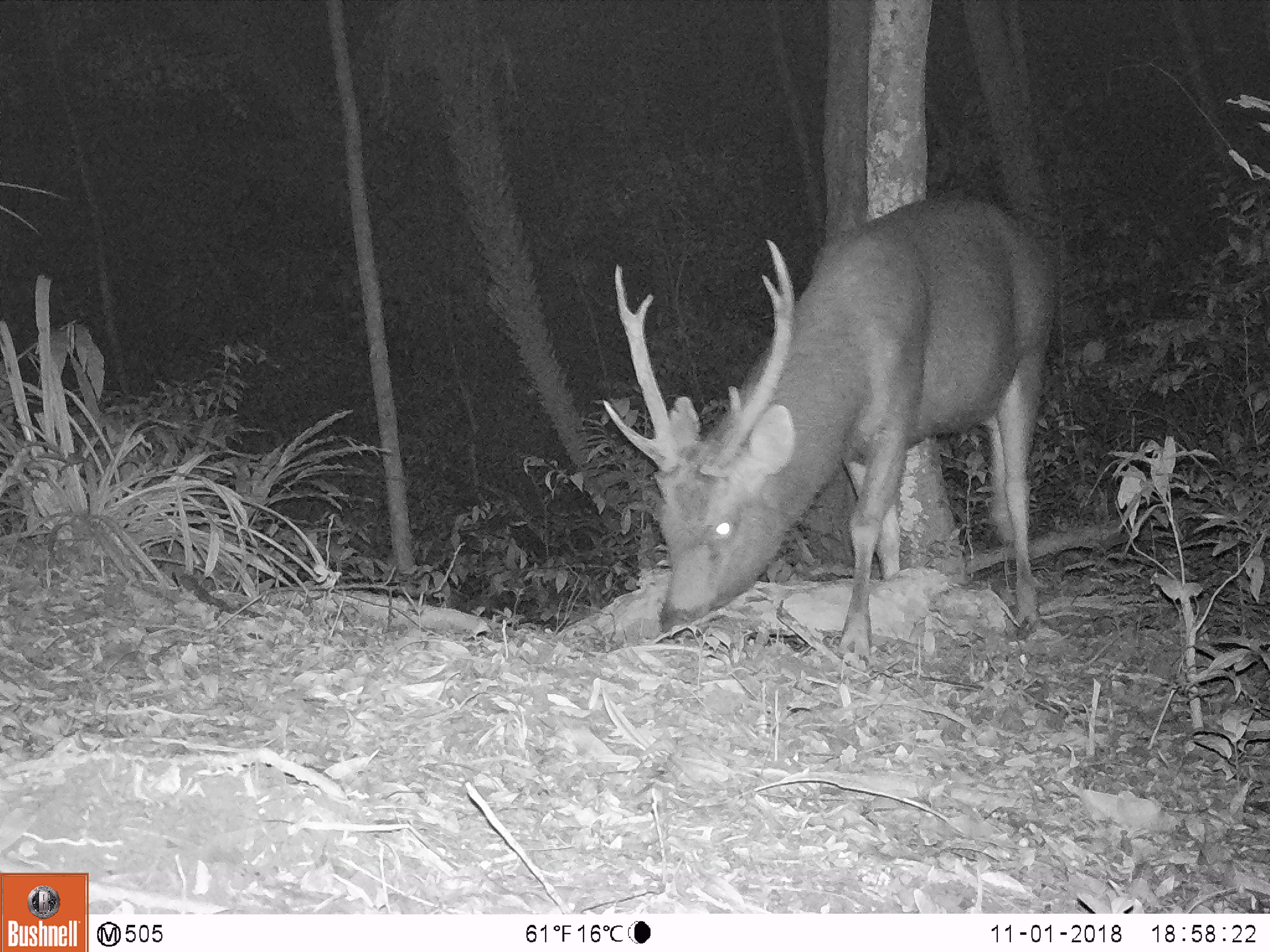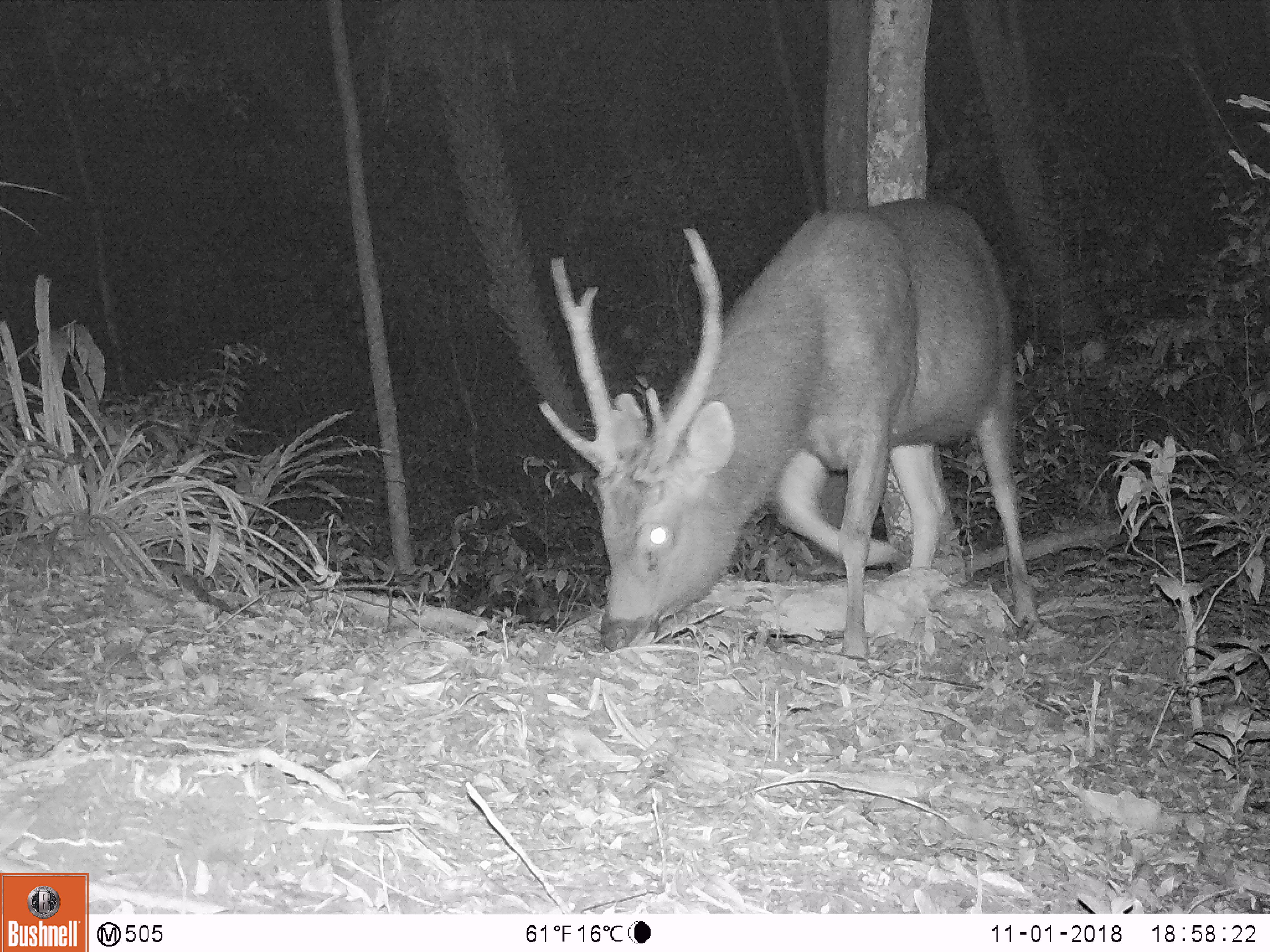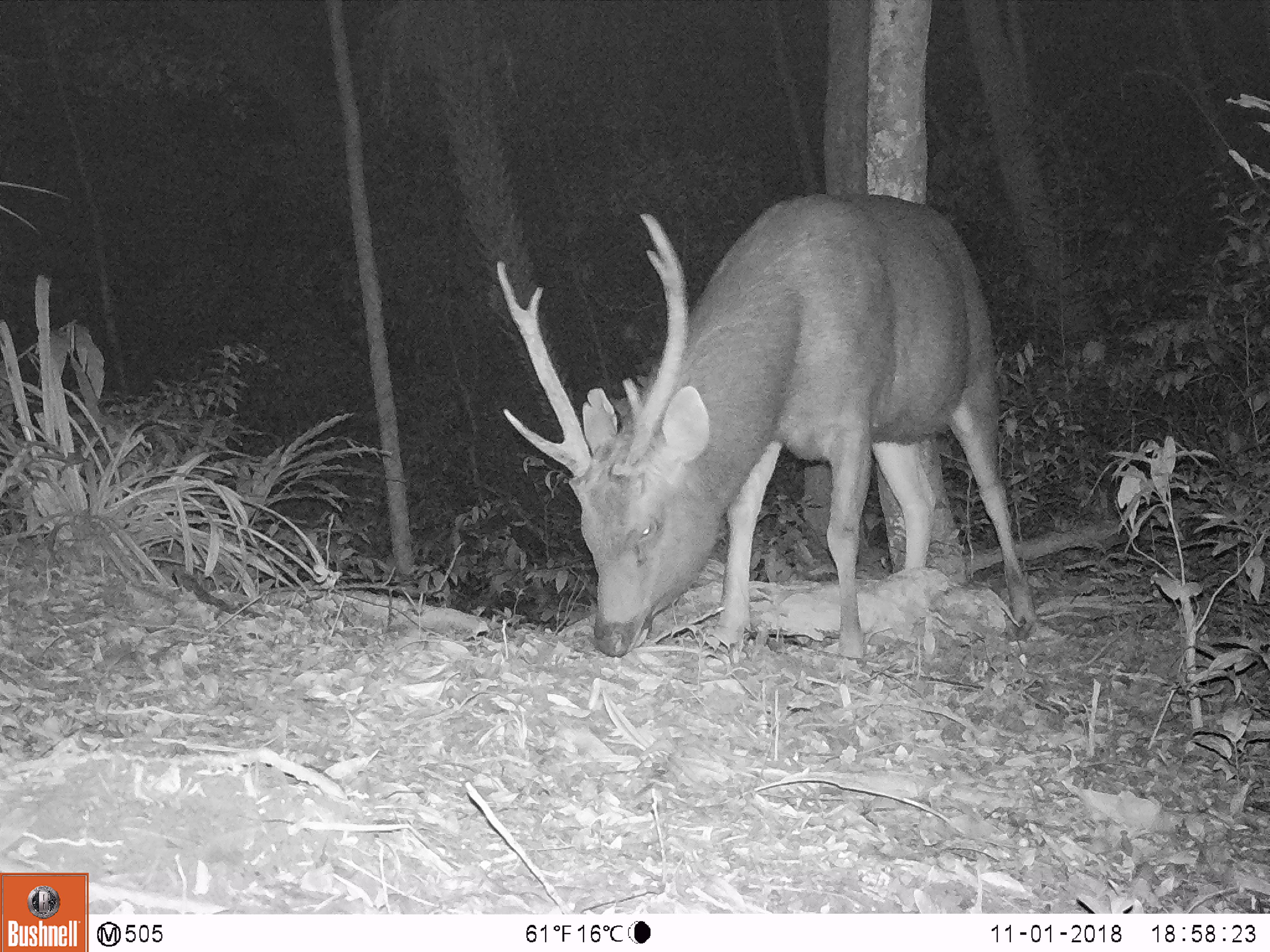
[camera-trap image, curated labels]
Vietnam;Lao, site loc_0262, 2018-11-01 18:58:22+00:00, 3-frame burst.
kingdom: Animalia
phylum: Chordata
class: Mammalia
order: Artiodactyla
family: Cervidae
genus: Rusa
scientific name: Rusa unicolor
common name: sambar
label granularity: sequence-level